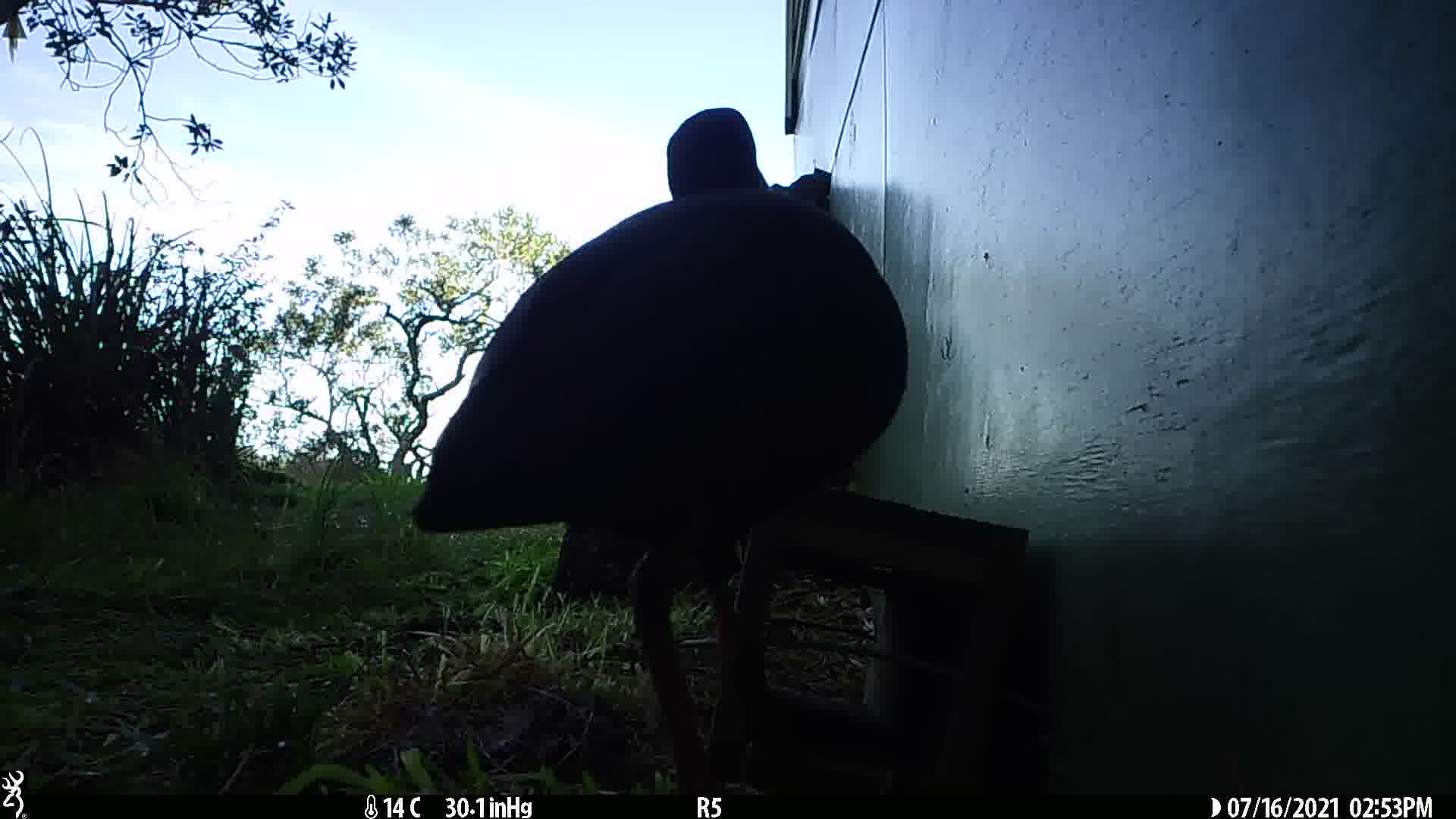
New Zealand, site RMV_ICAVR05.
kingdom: Animalia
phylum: Chordata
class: Aves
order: Gruiformes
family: Rallidae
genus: Porphyrio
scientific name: Porphyrio melanotus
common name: australasian swamphen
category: pukeko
Pukeko (australasian swamphen) (Porphyrio melanotus).